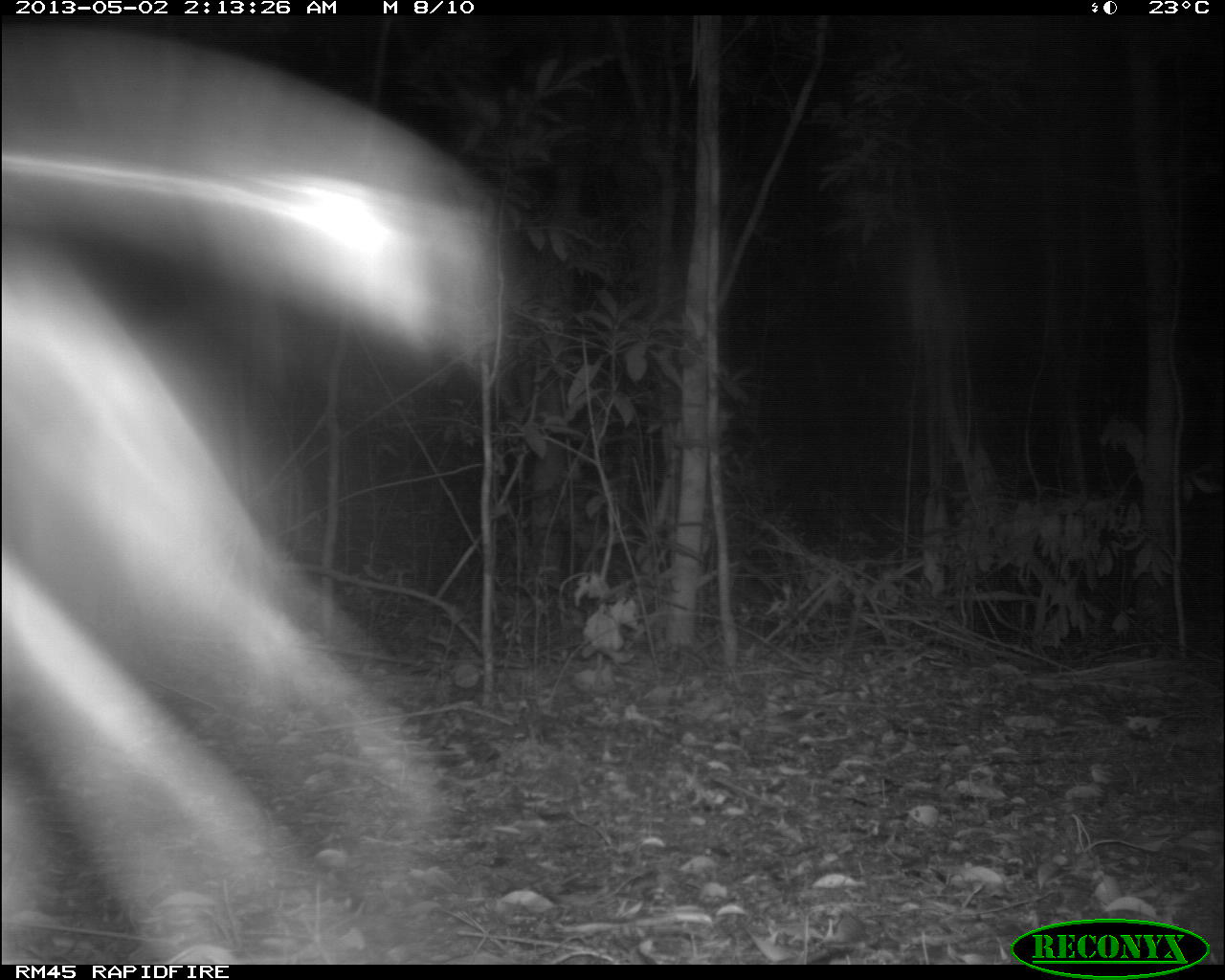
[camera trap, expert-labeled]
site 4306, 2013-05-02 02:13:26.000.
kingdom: Animalia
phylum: Chordata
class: Mammalia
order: Didelphimorphia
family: Didelphidae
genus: Didelphis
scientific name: Didelphis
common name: american opossums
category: didelphis sp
Didelphis sp (american opossums) (Didelphis), count 1.